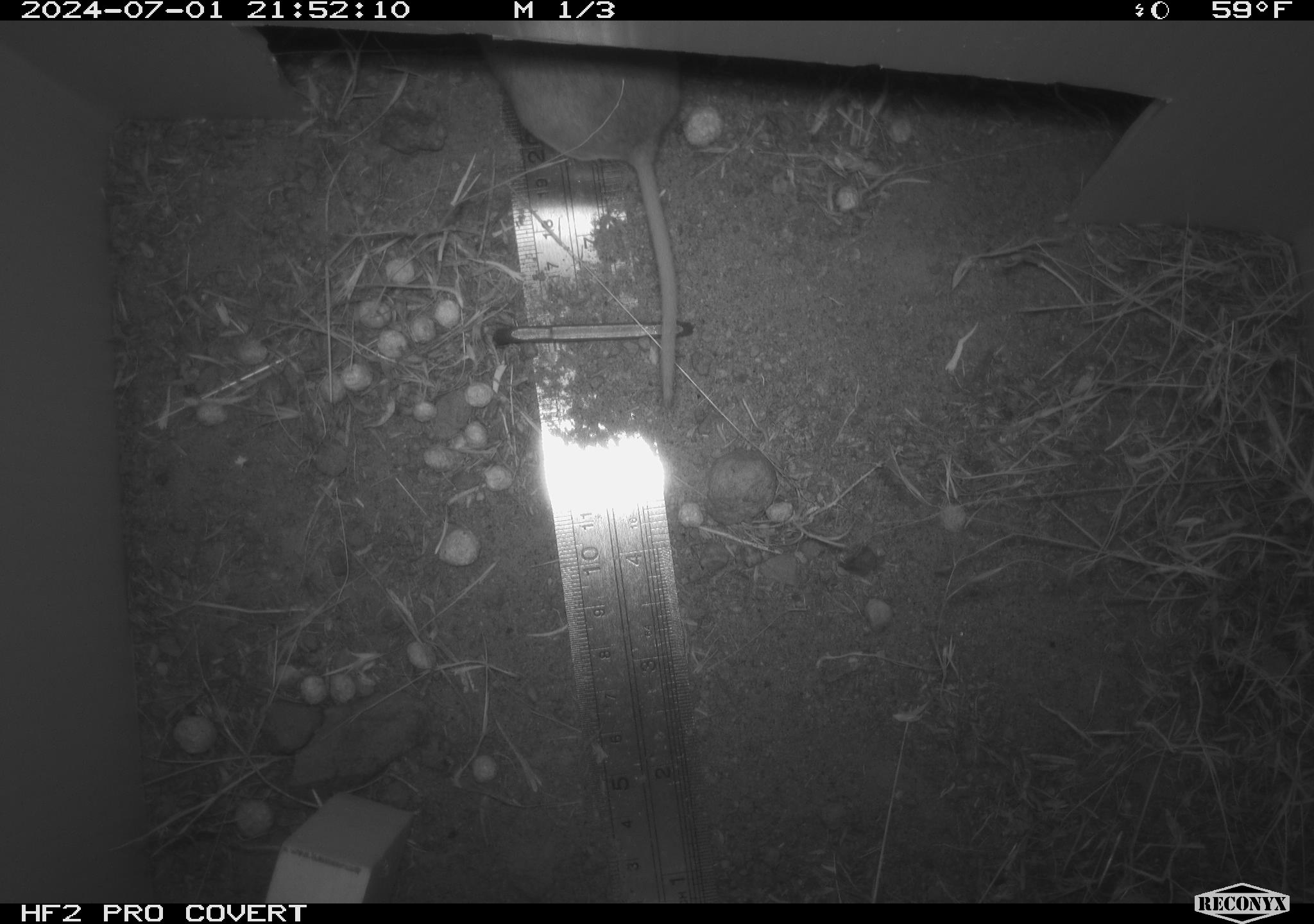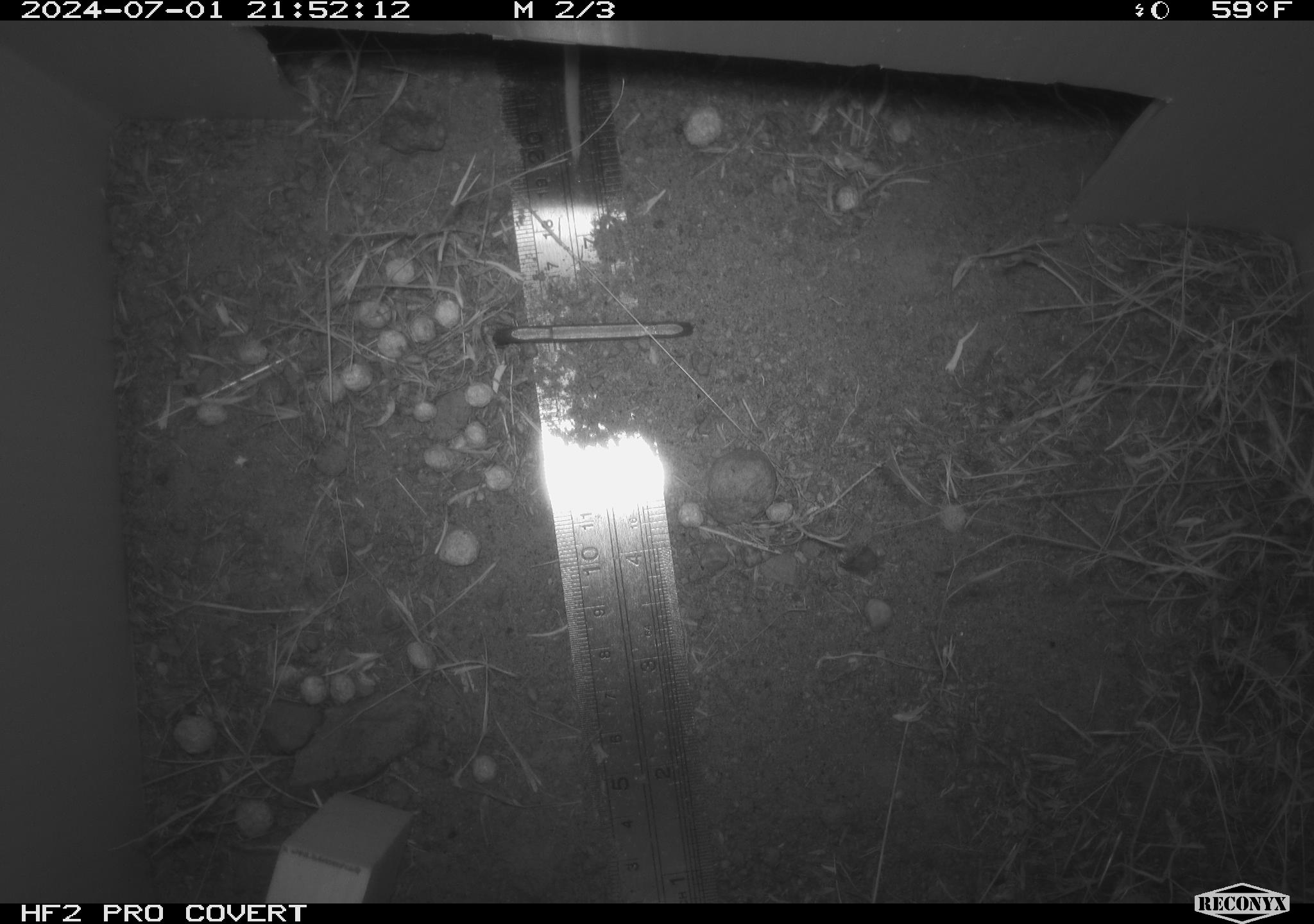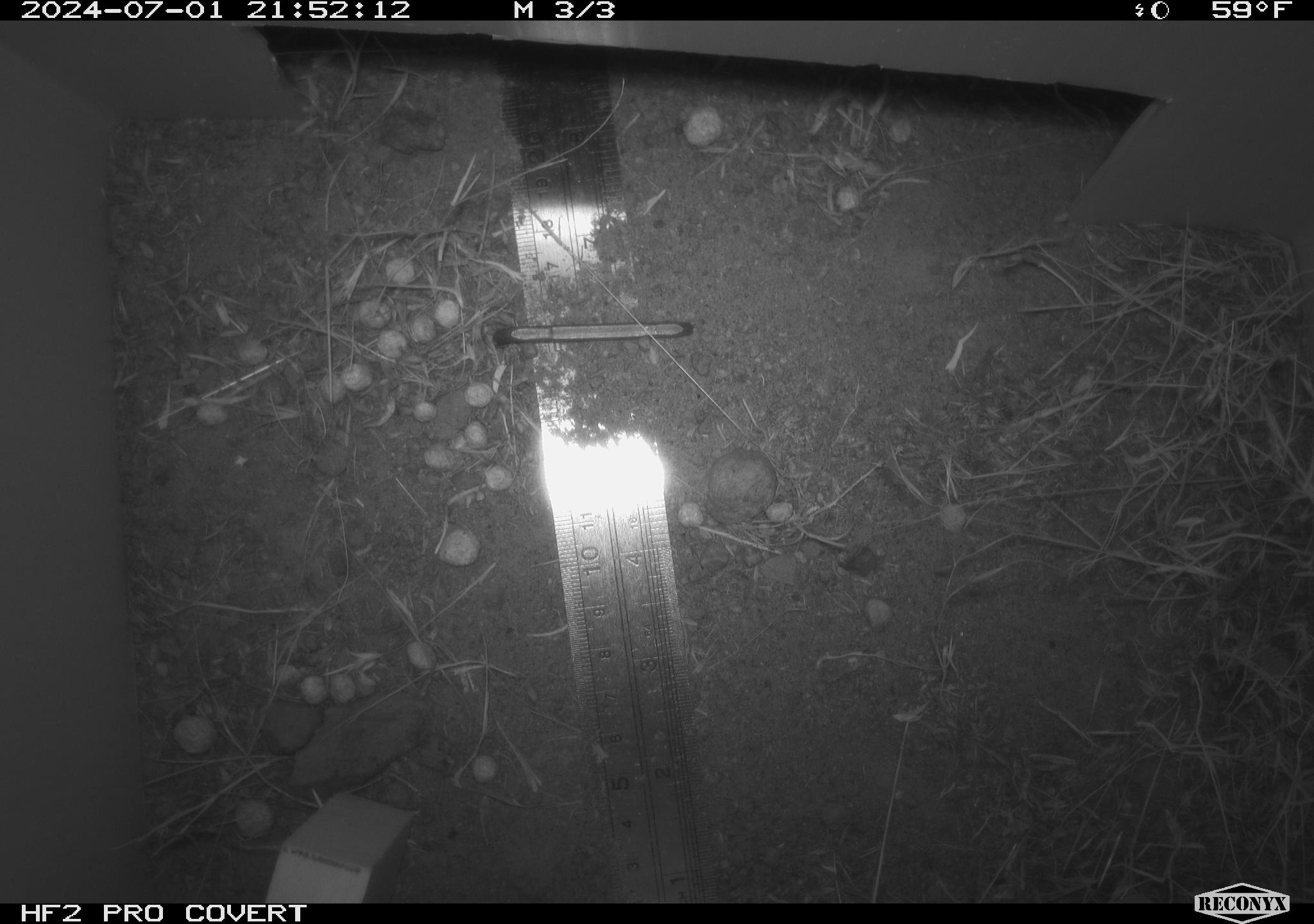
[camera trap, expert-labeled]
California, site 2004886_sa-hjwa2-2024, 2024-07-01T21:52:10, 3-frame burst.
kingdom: Animalia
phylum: Chordata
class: Mammalia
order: Rodentia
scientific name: Rodentia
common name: rodent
Rodent (Rodentia).